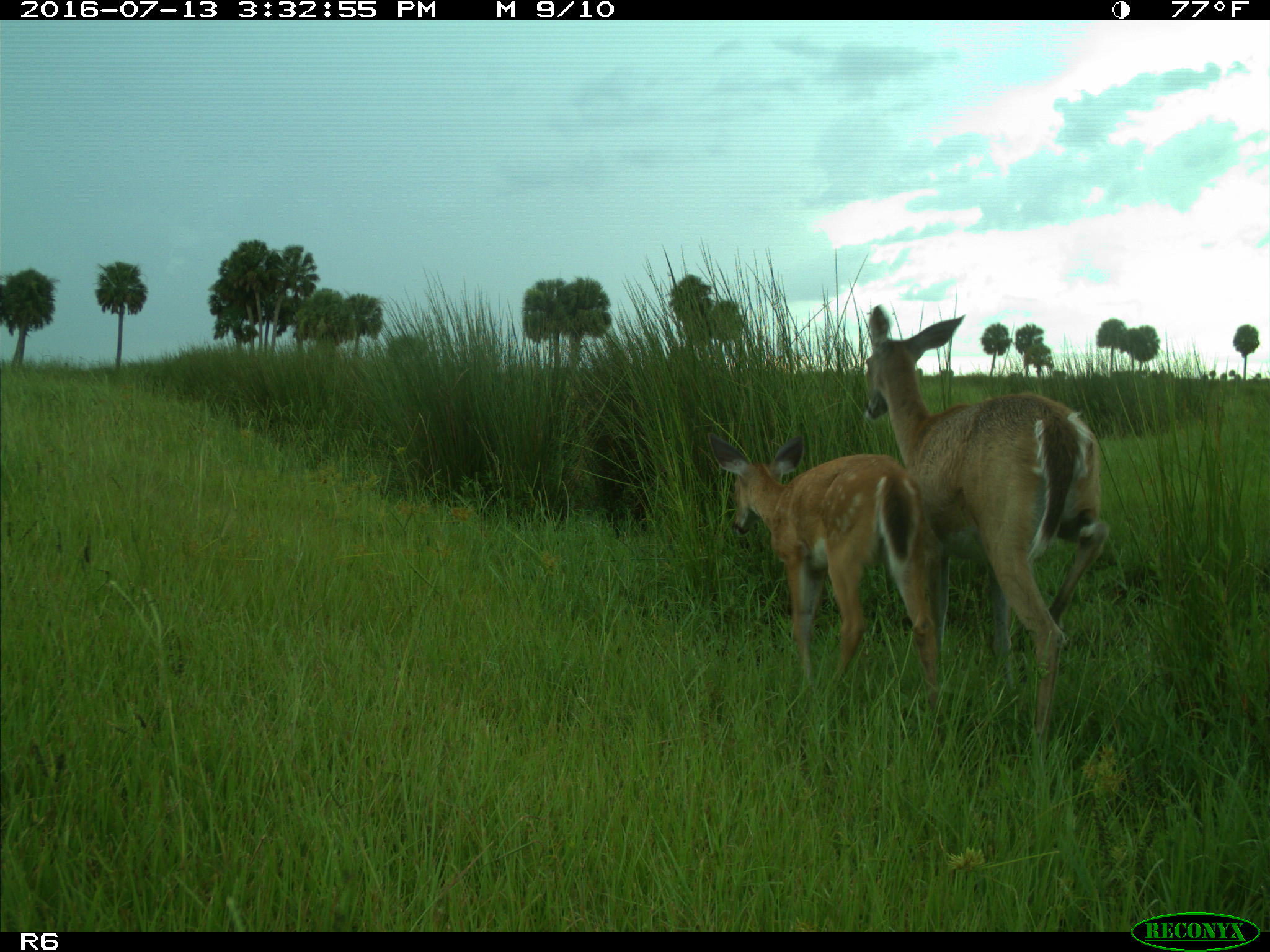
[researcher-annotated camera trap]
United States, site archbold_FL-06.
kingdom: Animalia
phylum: Chordata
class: Mammalia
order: Artiodactyla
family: Cervidae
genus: Odocoileus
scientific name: Odocoileus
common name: deer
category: unidentified deer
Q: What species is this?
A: Unidentified deer (deer) (Odocoileus).